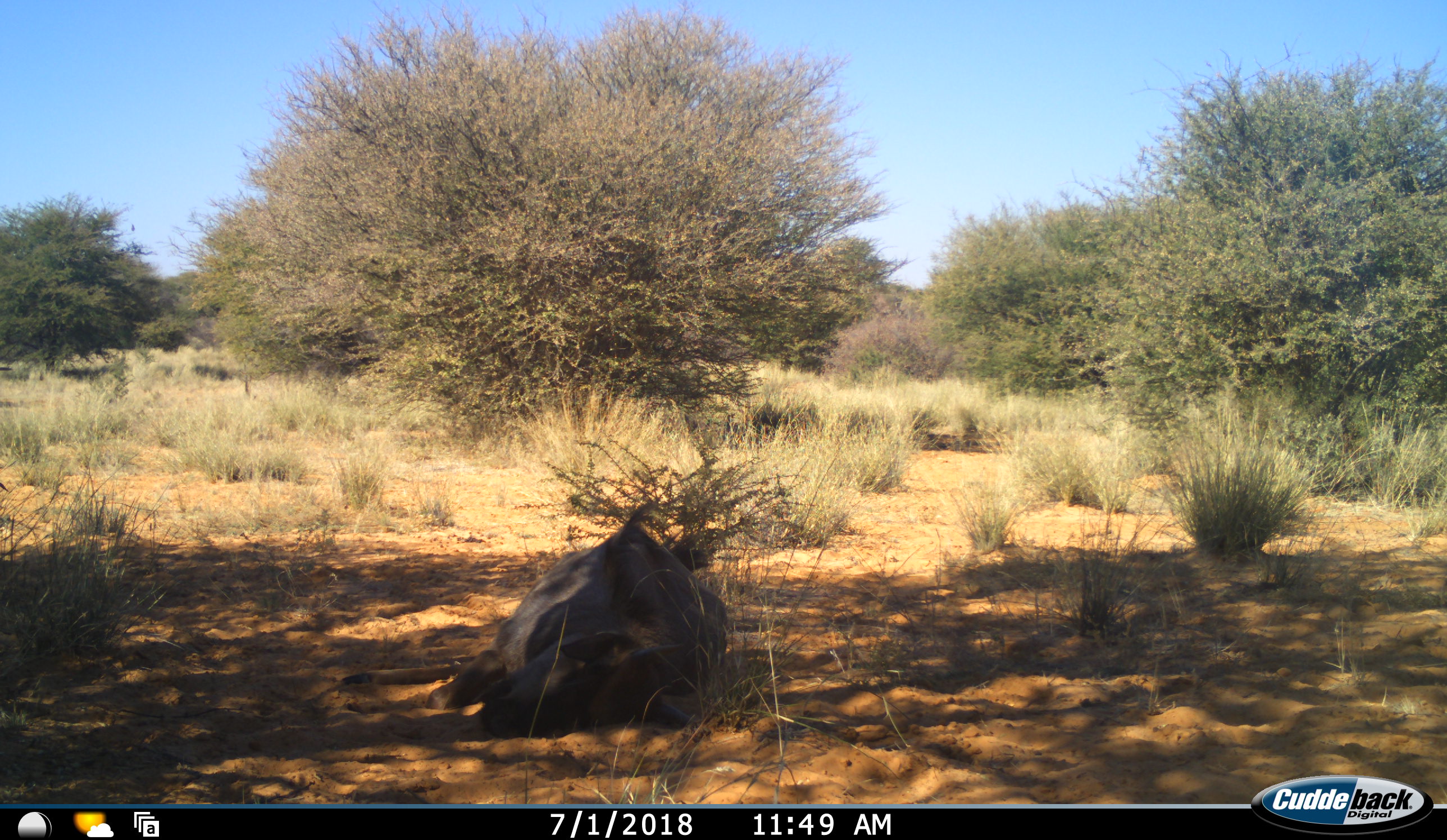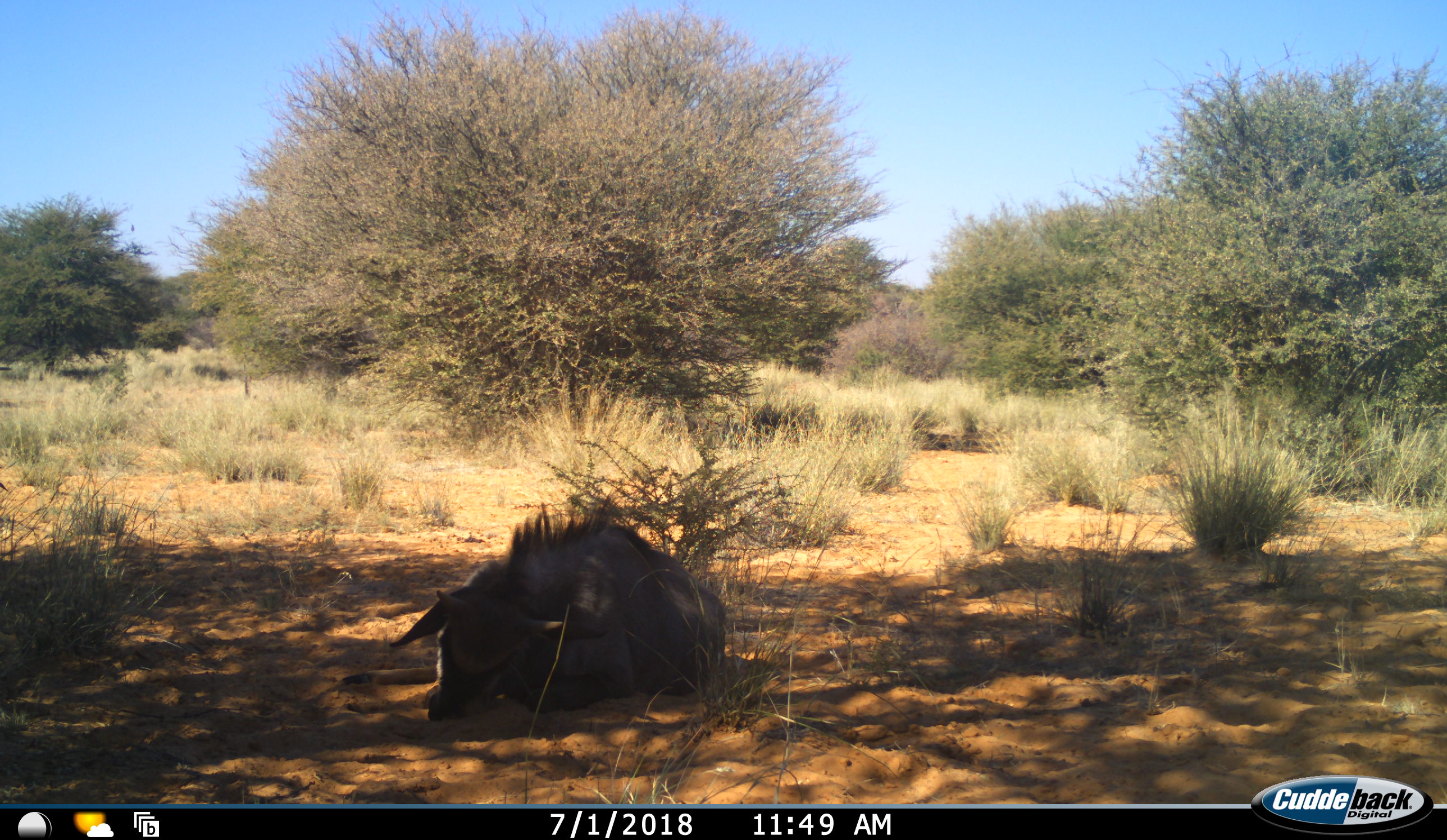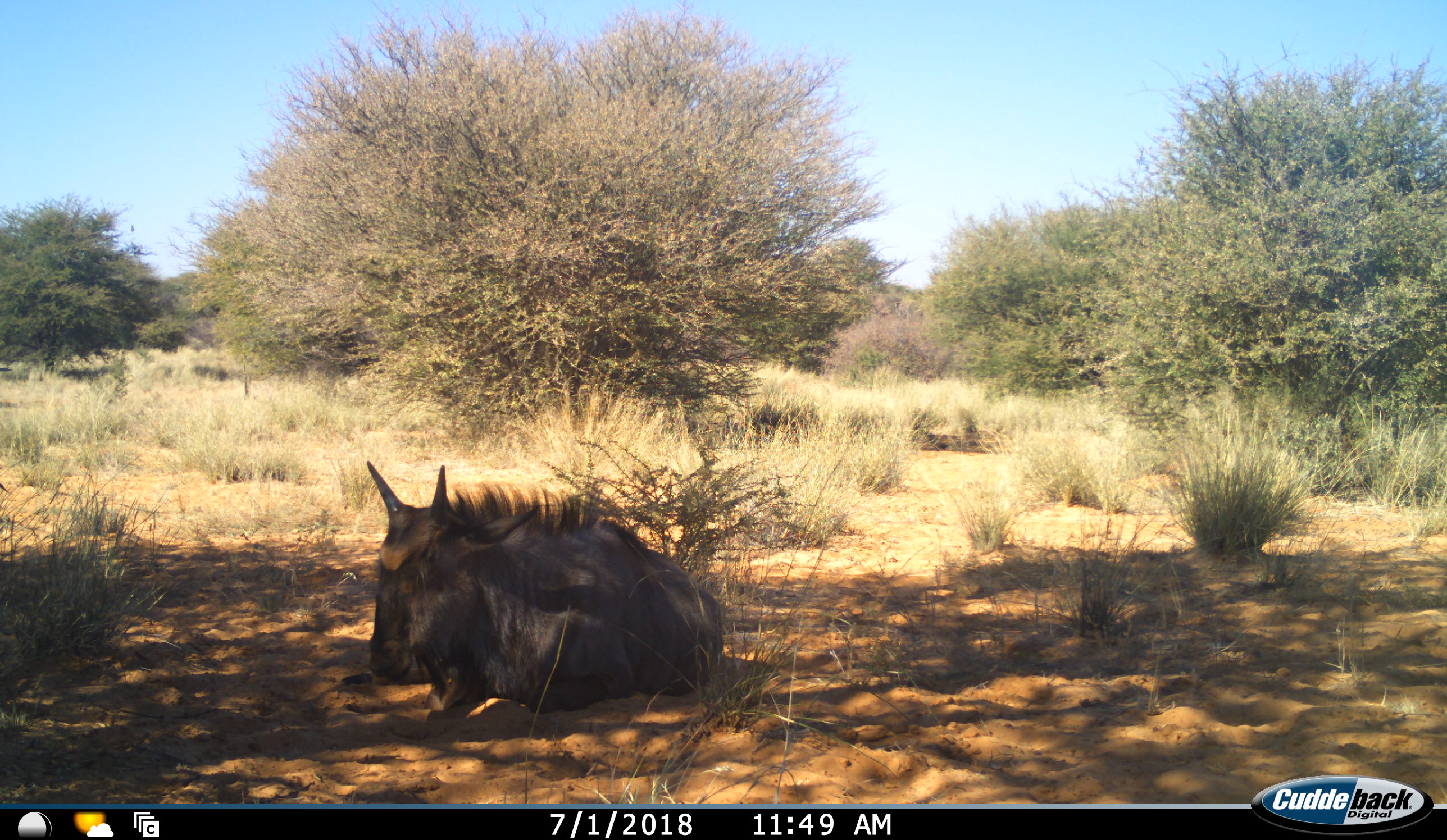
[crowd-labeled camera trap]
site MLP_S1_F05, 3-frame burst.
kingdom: Animalia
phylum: Chordata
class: Mammalia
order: Artiodactyla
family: Bovidae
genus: Connochaetes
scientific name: Connochaetes taurinus taurinus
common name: blue wildebeest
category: wildebeestblue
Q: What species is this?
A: Wildebeestblue (blue wildebeest) (Connochaetes taurinus taurinus).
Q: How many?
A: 1.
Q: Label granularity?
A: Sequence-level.